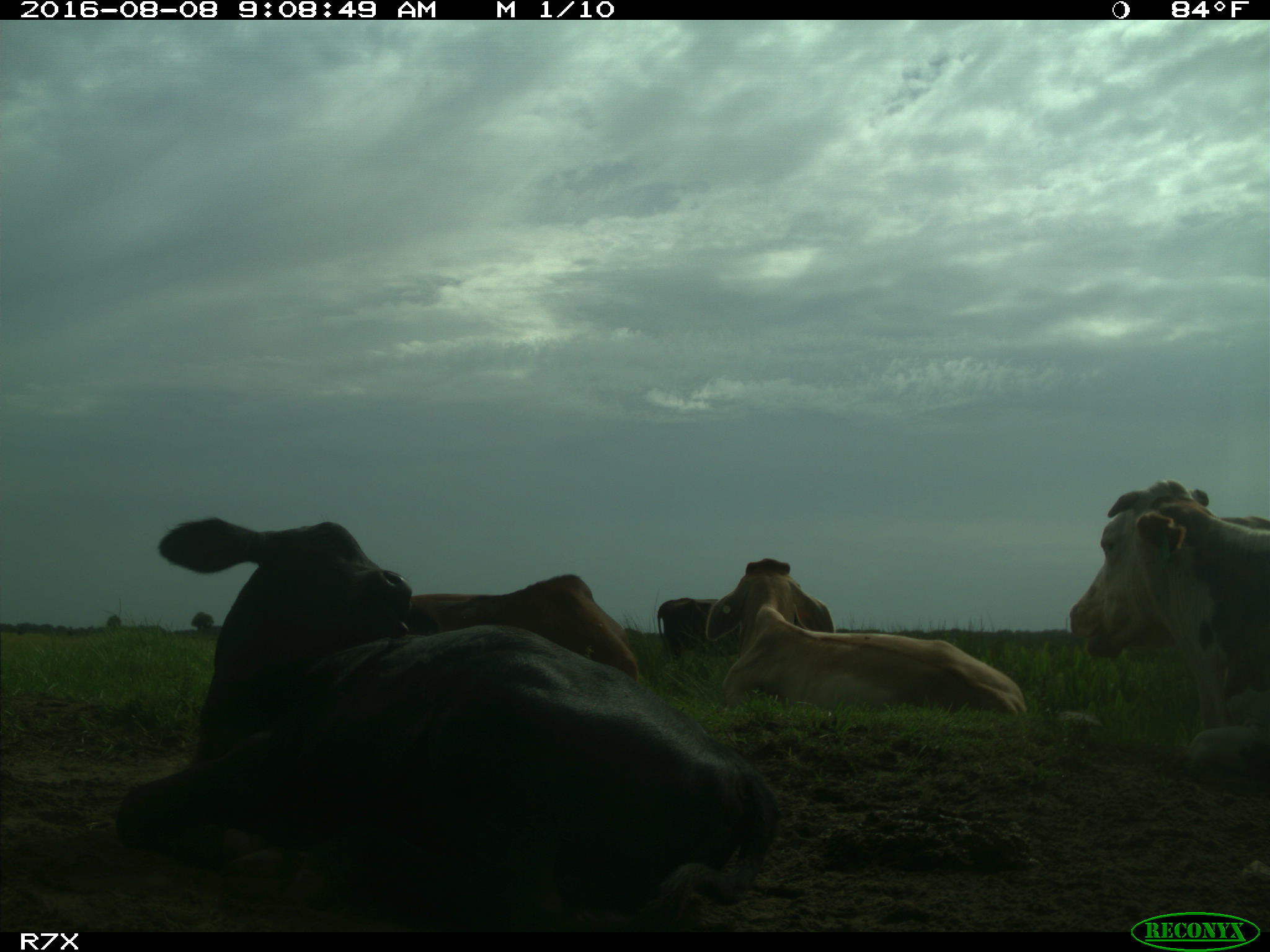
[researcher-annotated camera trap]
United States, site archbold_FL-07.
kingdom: Animalia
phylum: Chordata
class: Mammalia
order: Artiodactyla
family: Bovidae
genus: Bos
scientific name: Bos taurus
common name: domestic cow